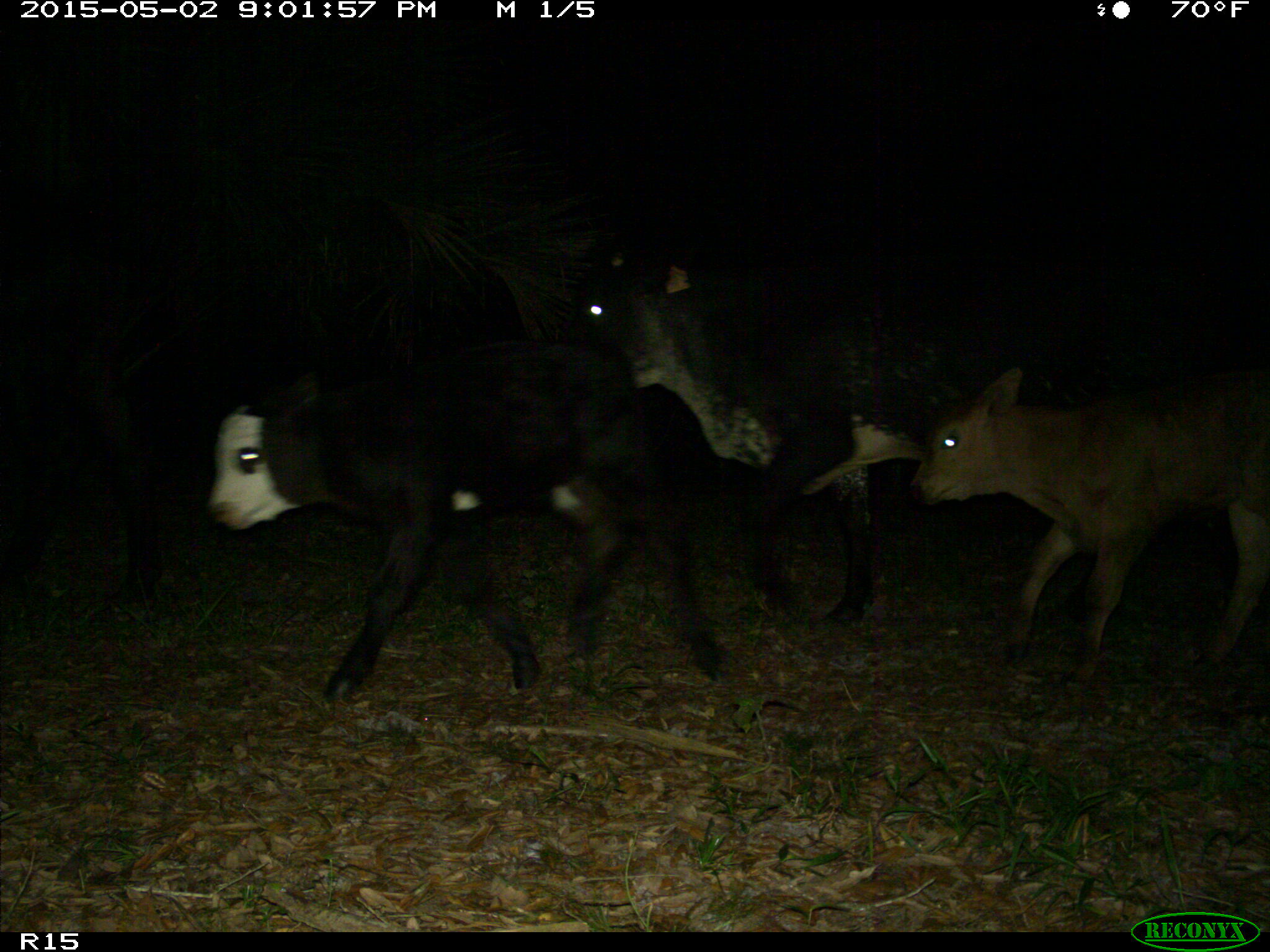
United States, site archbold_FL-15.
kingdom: Animalia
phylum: Chordata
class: Mammalia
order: Artiodactyla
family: Bovidae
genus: Bos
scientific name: Bos taurus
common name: domestic cow